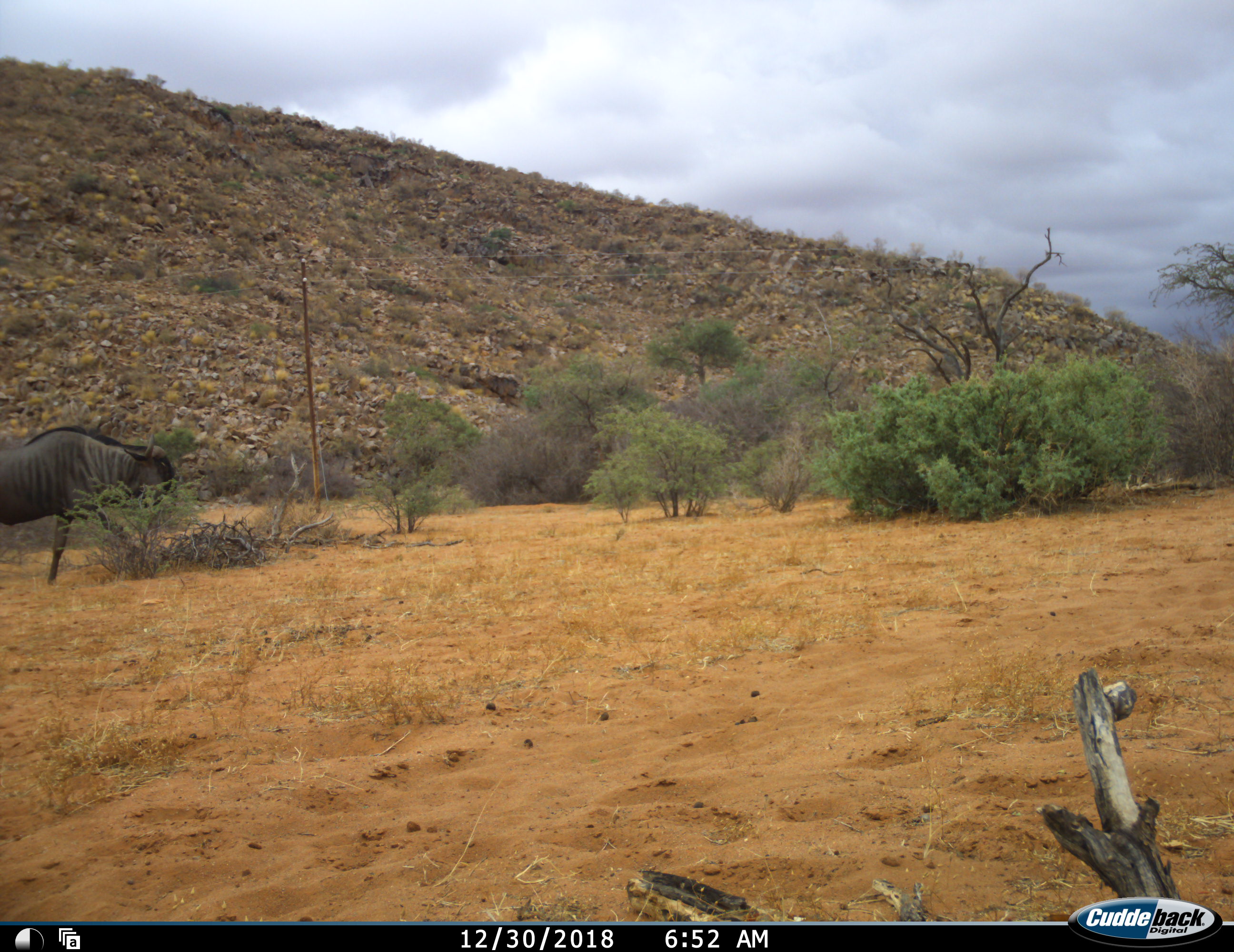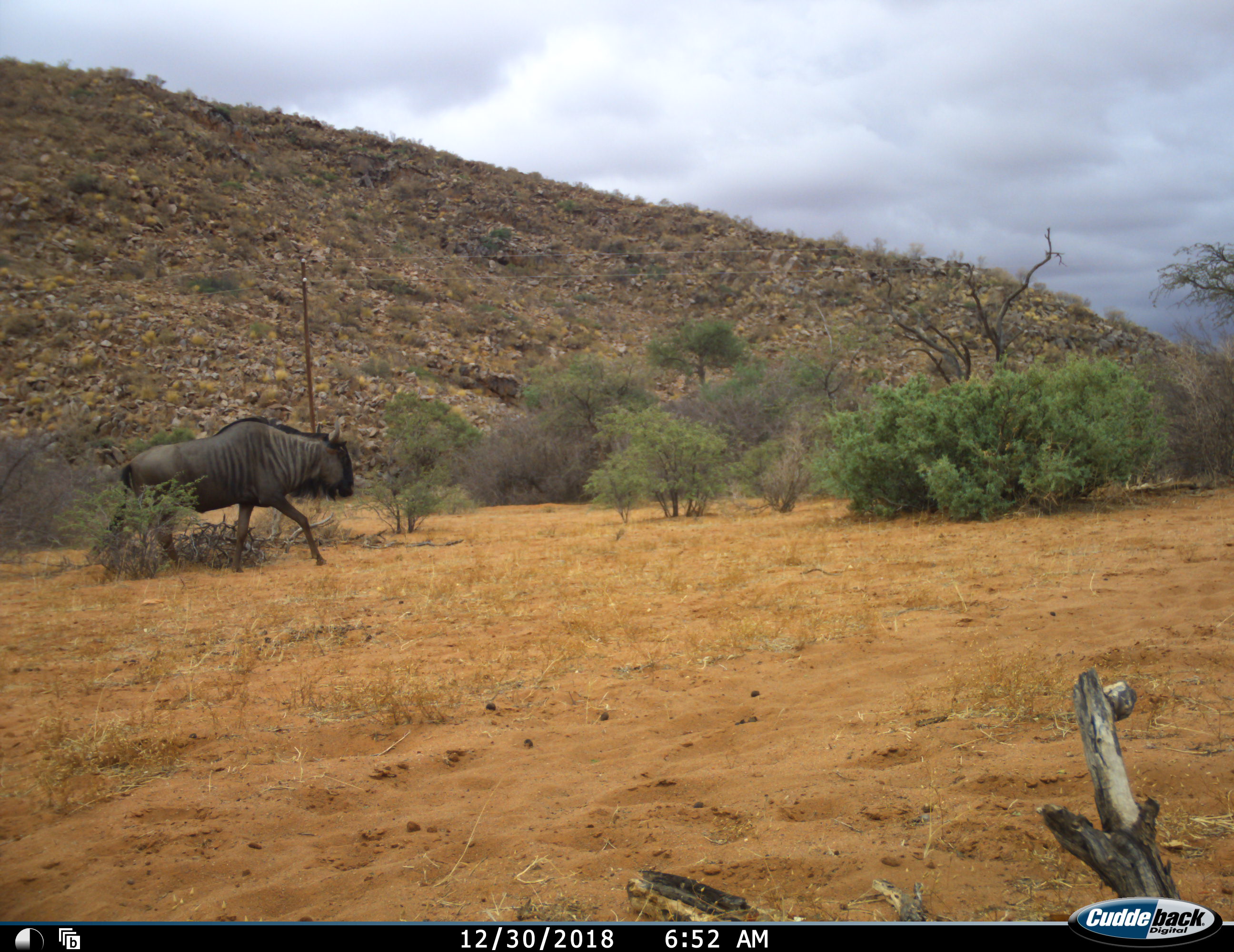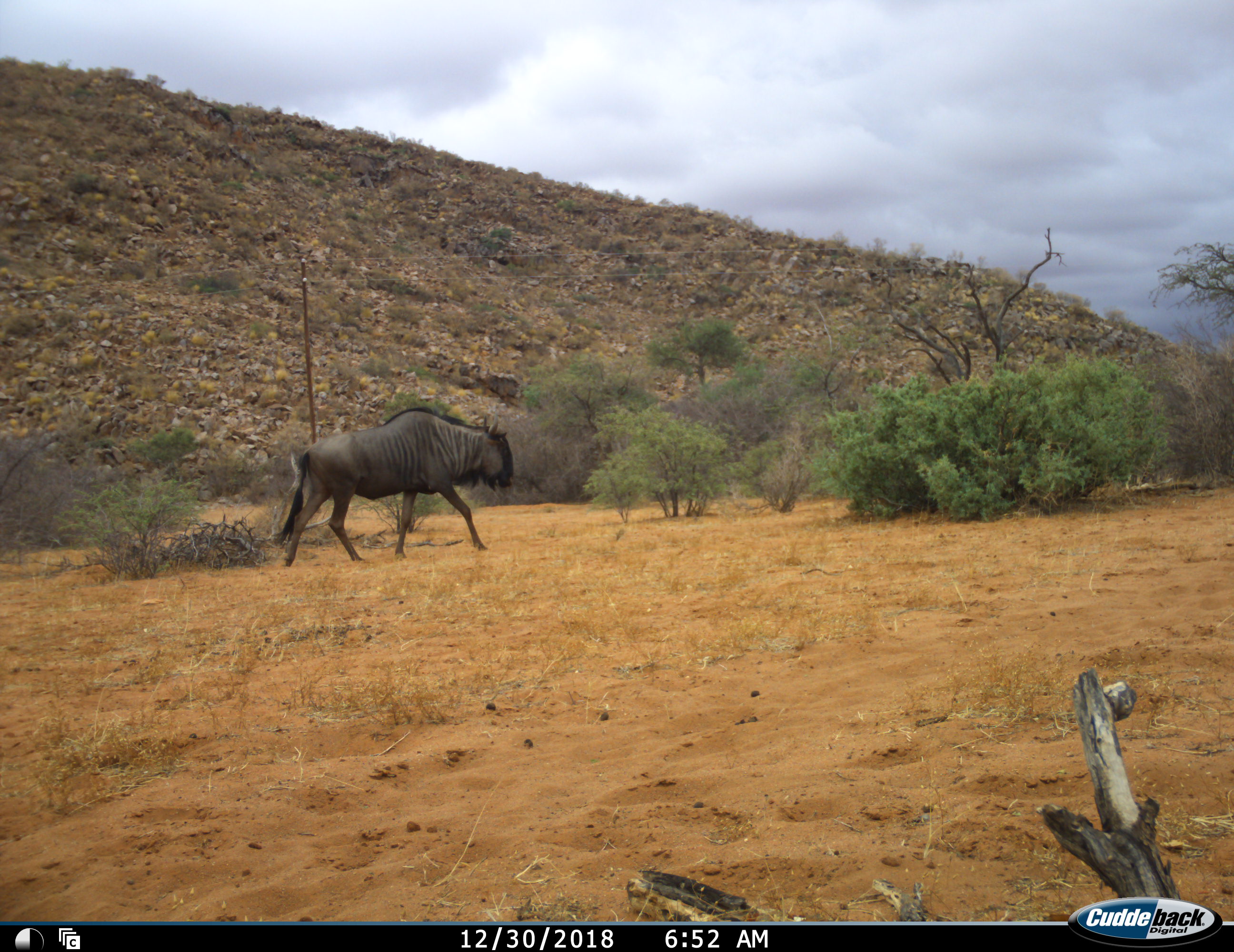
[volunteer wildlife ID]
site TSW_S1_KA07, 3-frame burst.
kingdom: Animalia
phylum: Chordata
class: Mammalia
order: Artiodactyla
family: Bovidae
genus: Connochaetes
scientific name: Connochaetes taurinus taurinus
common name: blue wildebeest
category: wildebeestblue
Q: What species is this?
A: Wildebeestblue (blue wildebeest) (Connochaetes taurinus taurinus).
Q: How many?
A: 1.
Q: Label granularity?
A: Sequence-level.